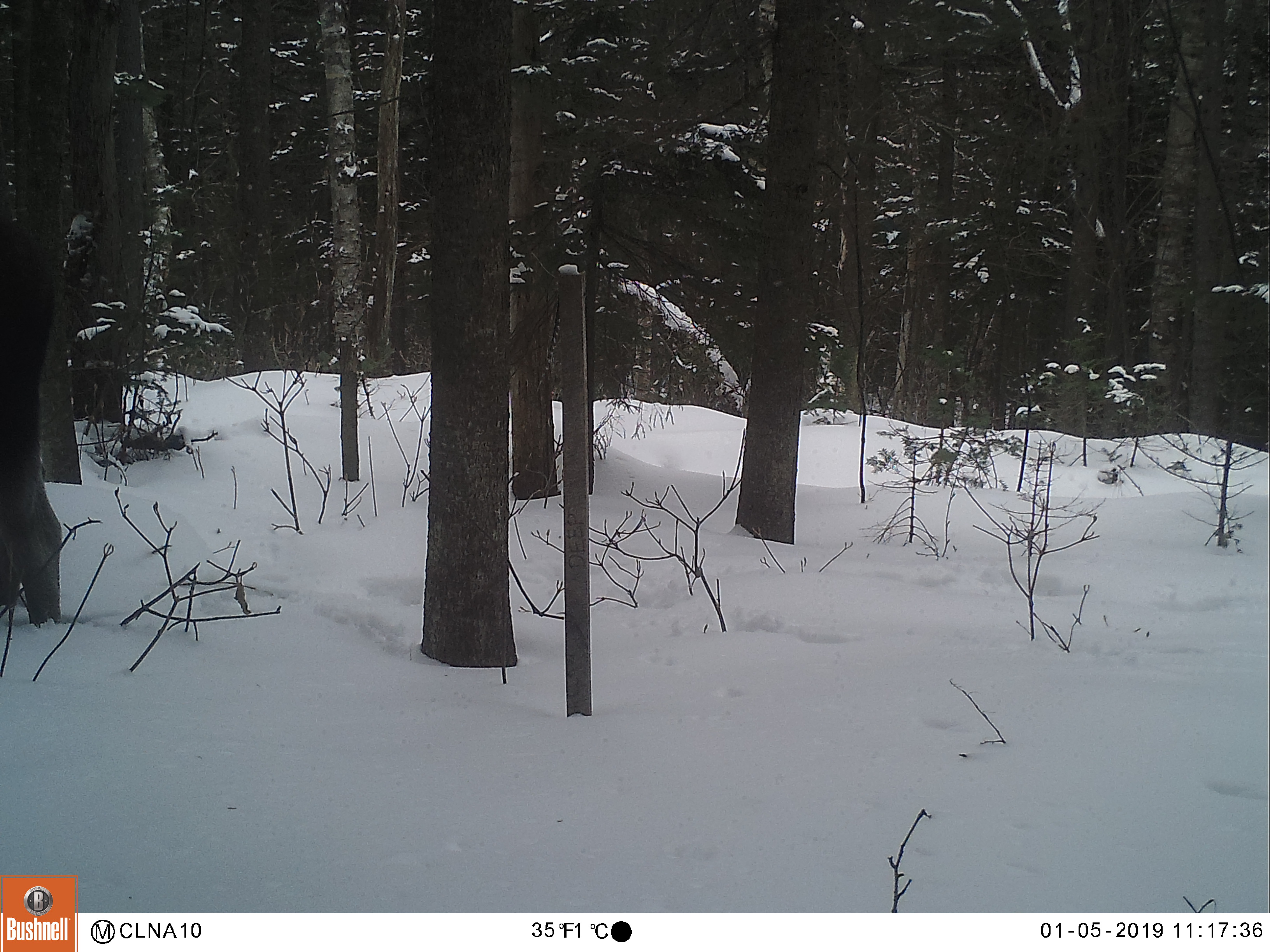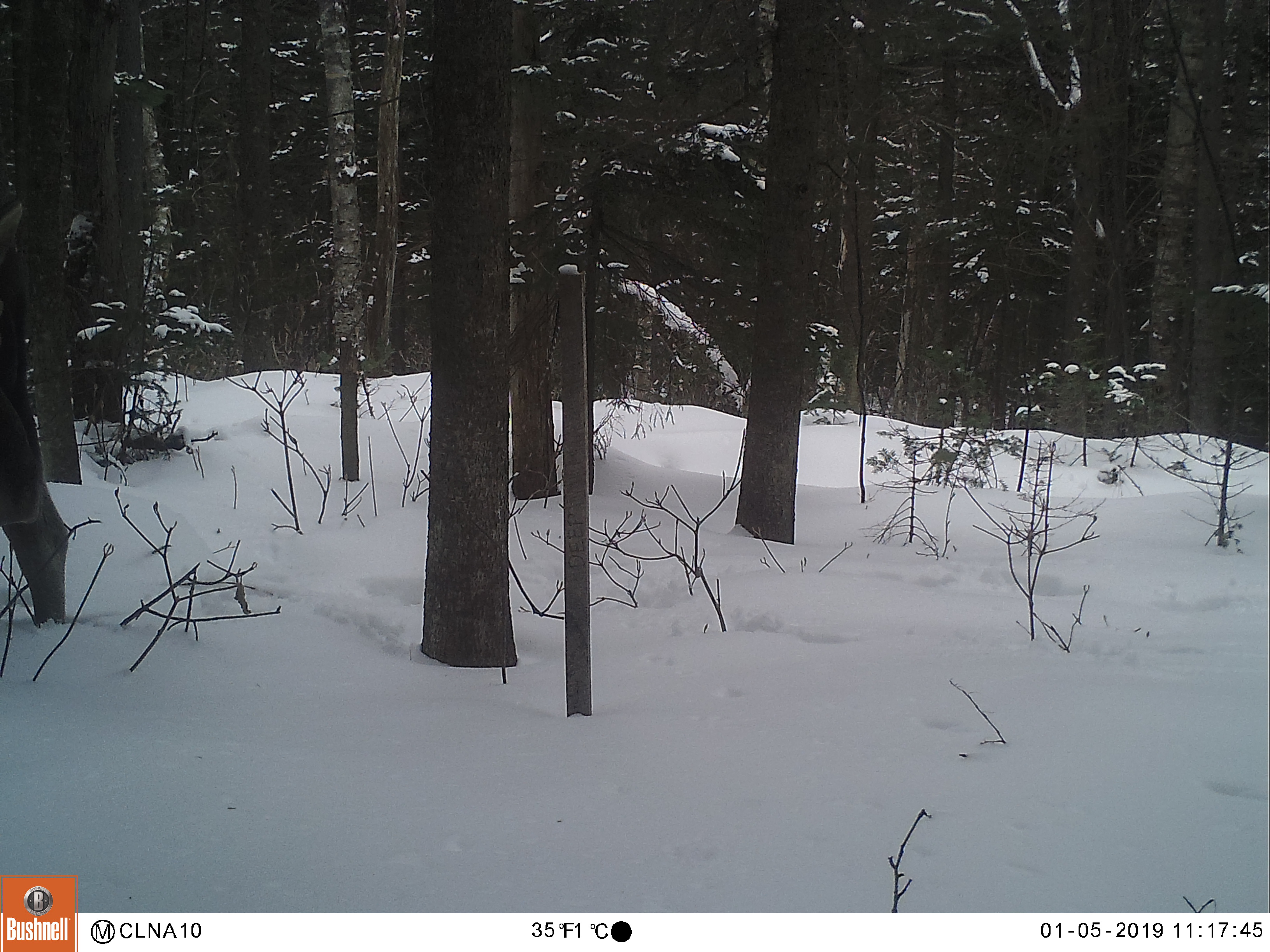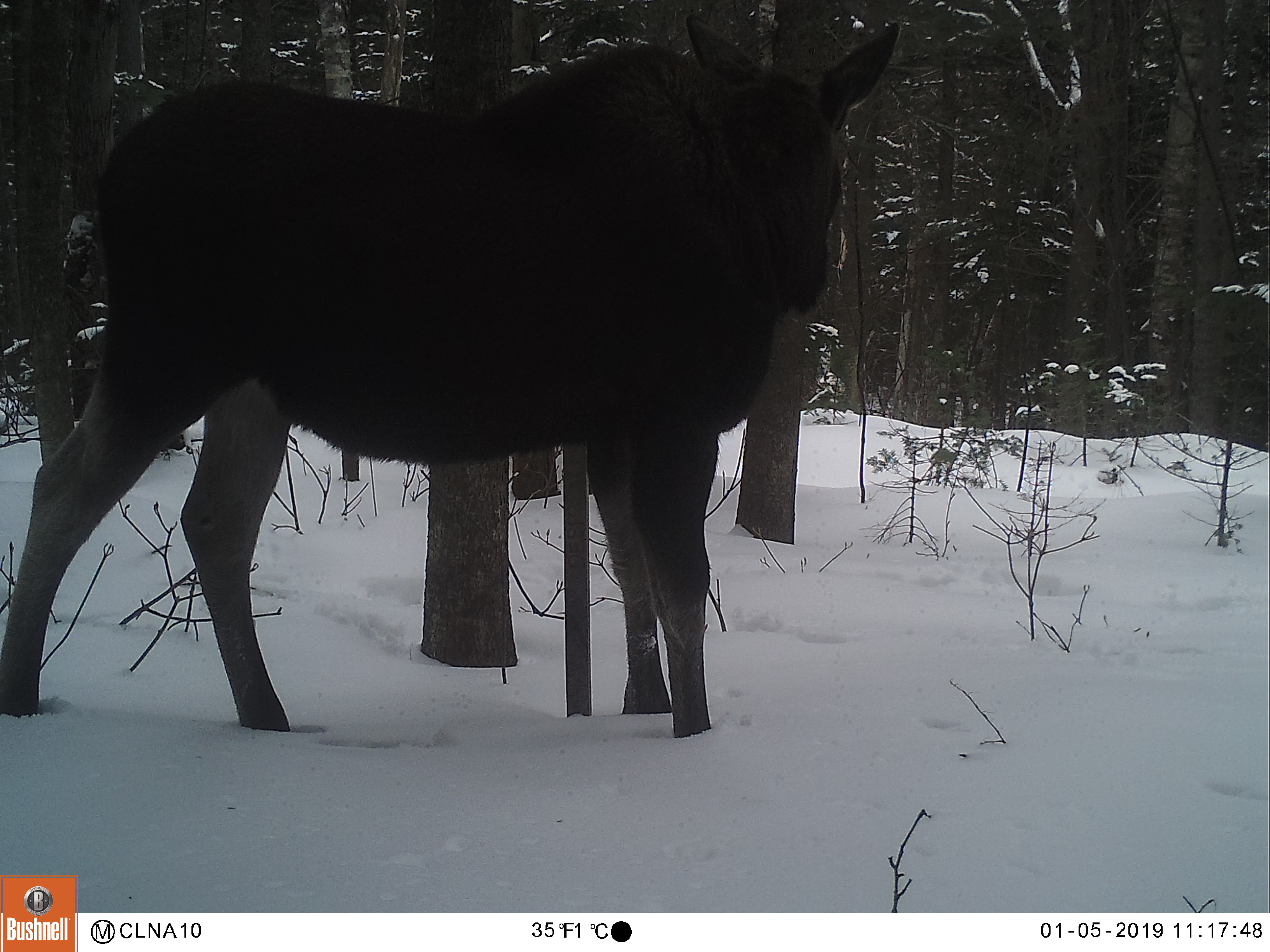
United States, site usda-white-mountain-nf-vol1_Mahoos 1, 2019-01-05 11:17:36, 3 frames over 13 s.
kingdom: Animalia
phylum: Chordata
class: Mammalia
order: Artiodactyla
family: Cervidae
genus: Alces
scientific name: Alces alces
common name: moose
Moose (Alces alces).